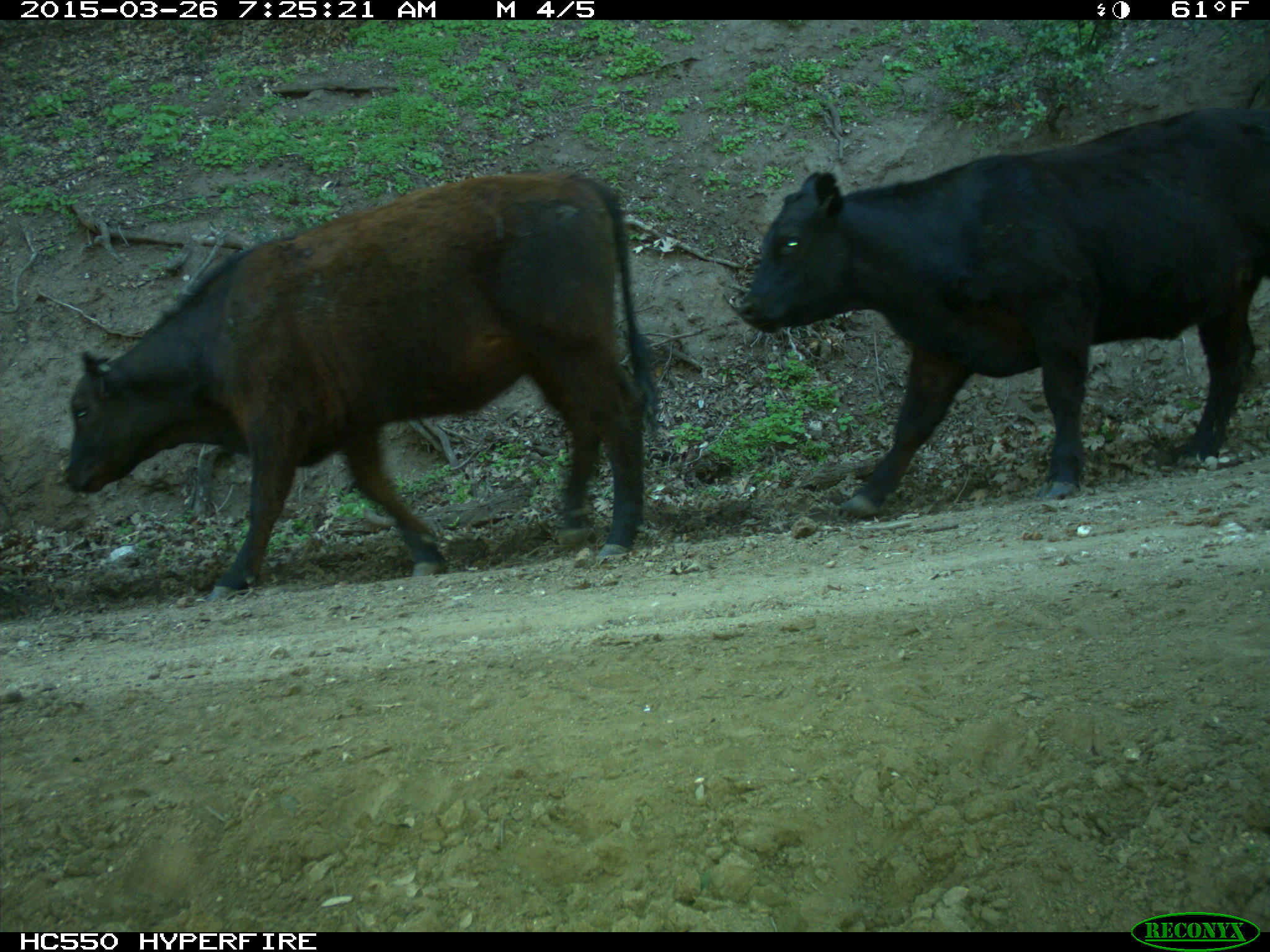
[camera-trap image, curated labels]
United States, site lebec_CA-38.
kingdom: Animalia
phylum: Chordata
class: Mammalia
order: Artiodactyla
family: Bovidae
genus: Bos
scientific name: Bos taurus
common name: domestic cow